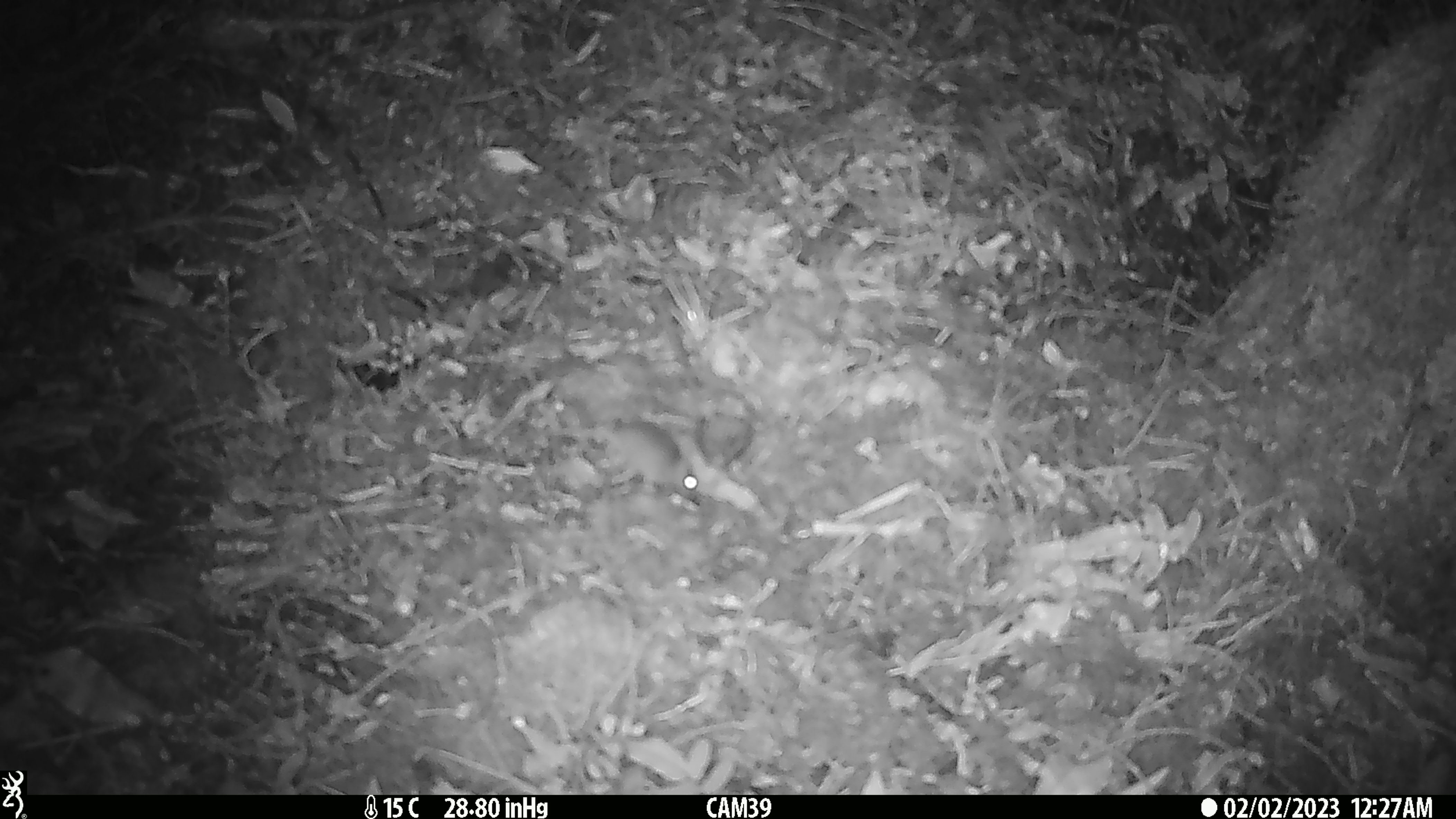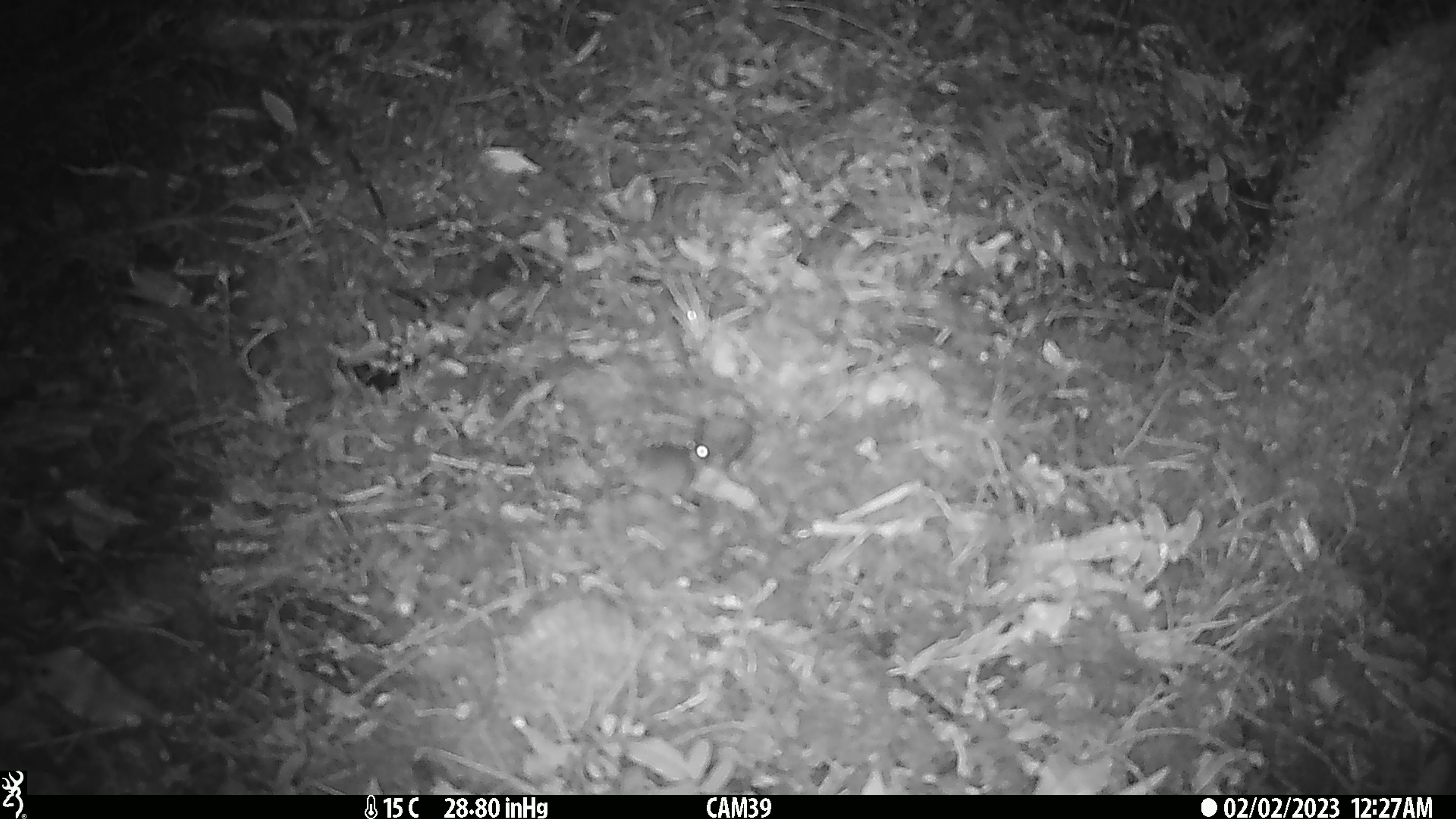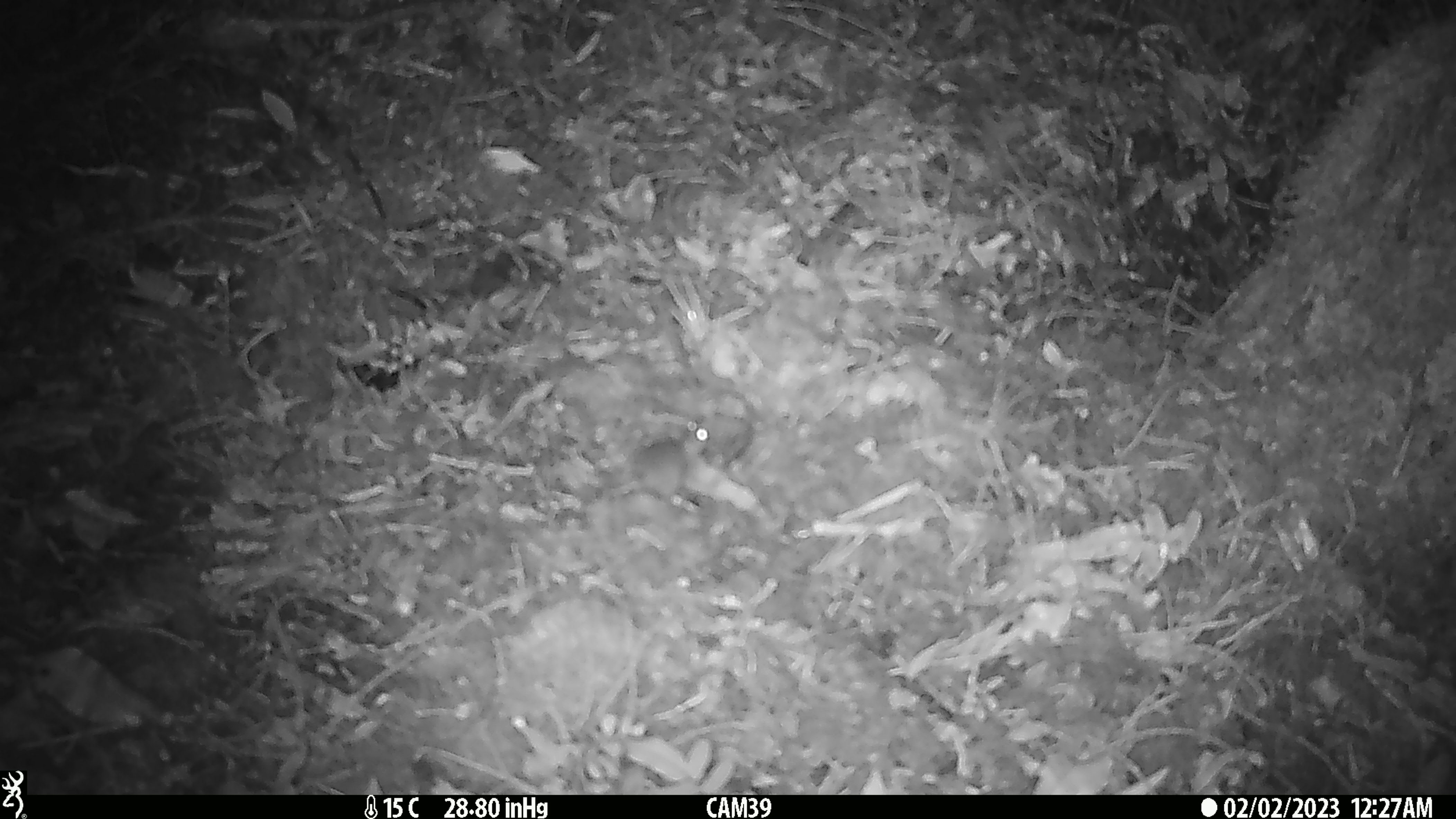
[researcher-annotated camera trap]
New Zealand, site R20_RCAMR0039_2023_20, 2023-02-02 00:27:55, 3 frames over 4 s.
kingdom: Animalia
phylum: Chordata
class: Mammalia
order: Rodentia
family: Muridae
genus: Mus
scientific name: Mus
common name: mouse